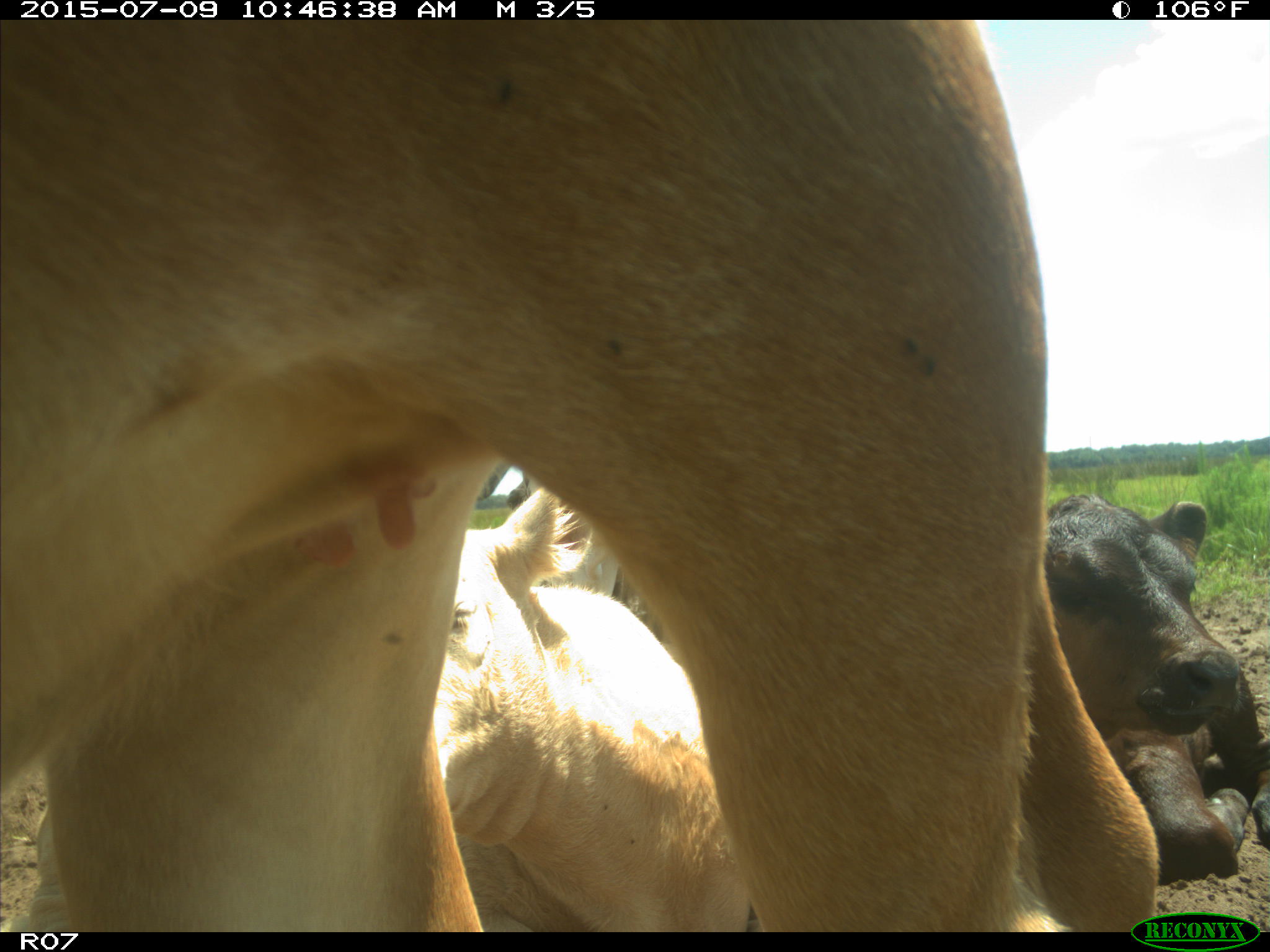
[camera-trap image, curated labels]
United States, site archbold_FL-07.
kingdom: Animalia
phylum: Chordata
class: Mammalia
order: Artiodactyla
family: Bovidae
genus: Bos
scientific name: Bos taurus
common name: domestic cow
Bos taurus (domestic cow).